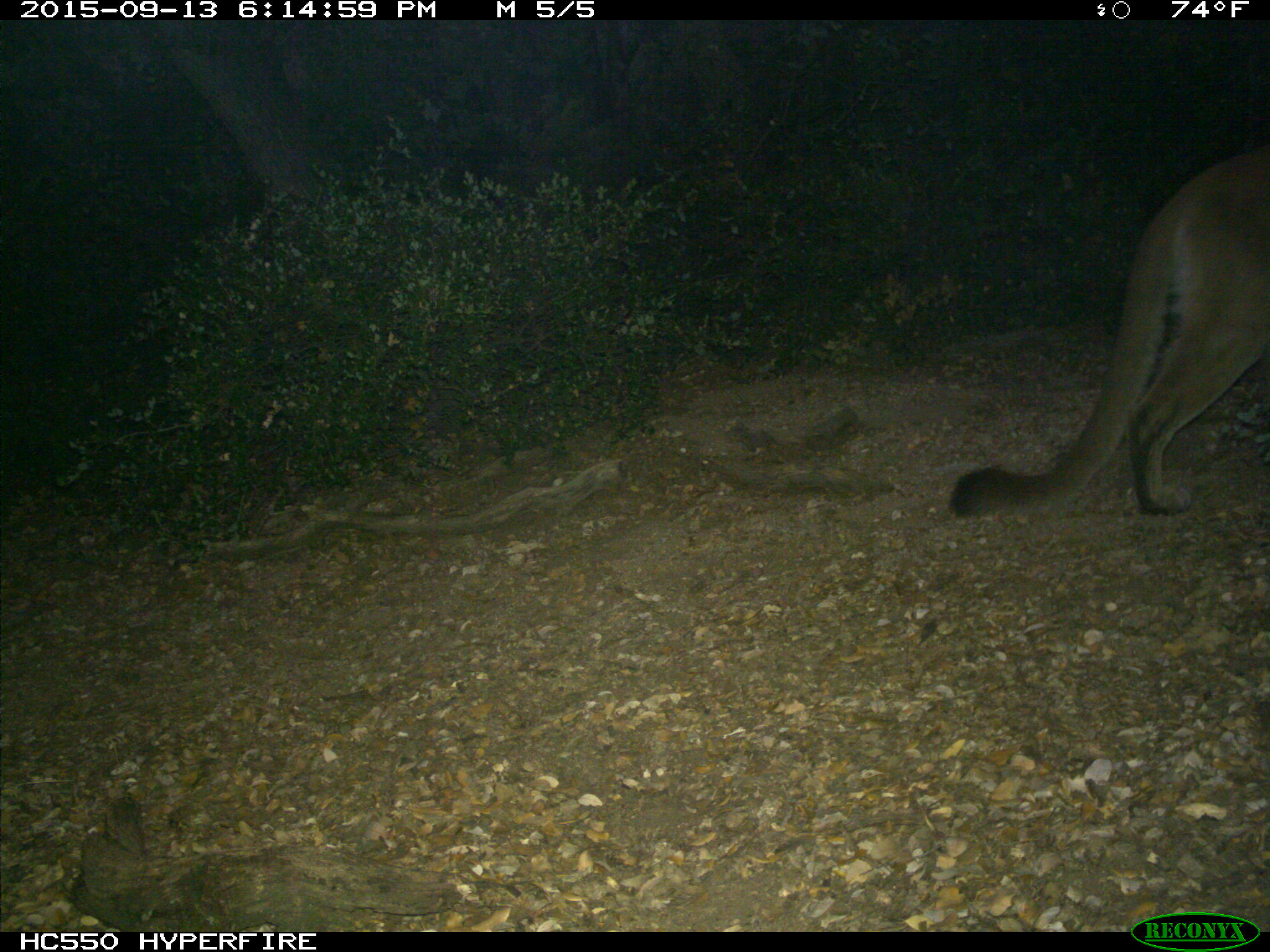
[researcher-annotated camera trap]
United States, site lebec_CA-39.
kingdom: Animalia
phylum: Chordata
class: Mammalia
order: Carnivora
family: Felidae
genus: Puma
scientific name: Puma concolor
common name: mountain lion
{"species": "Puma concolor (mountain lion)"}